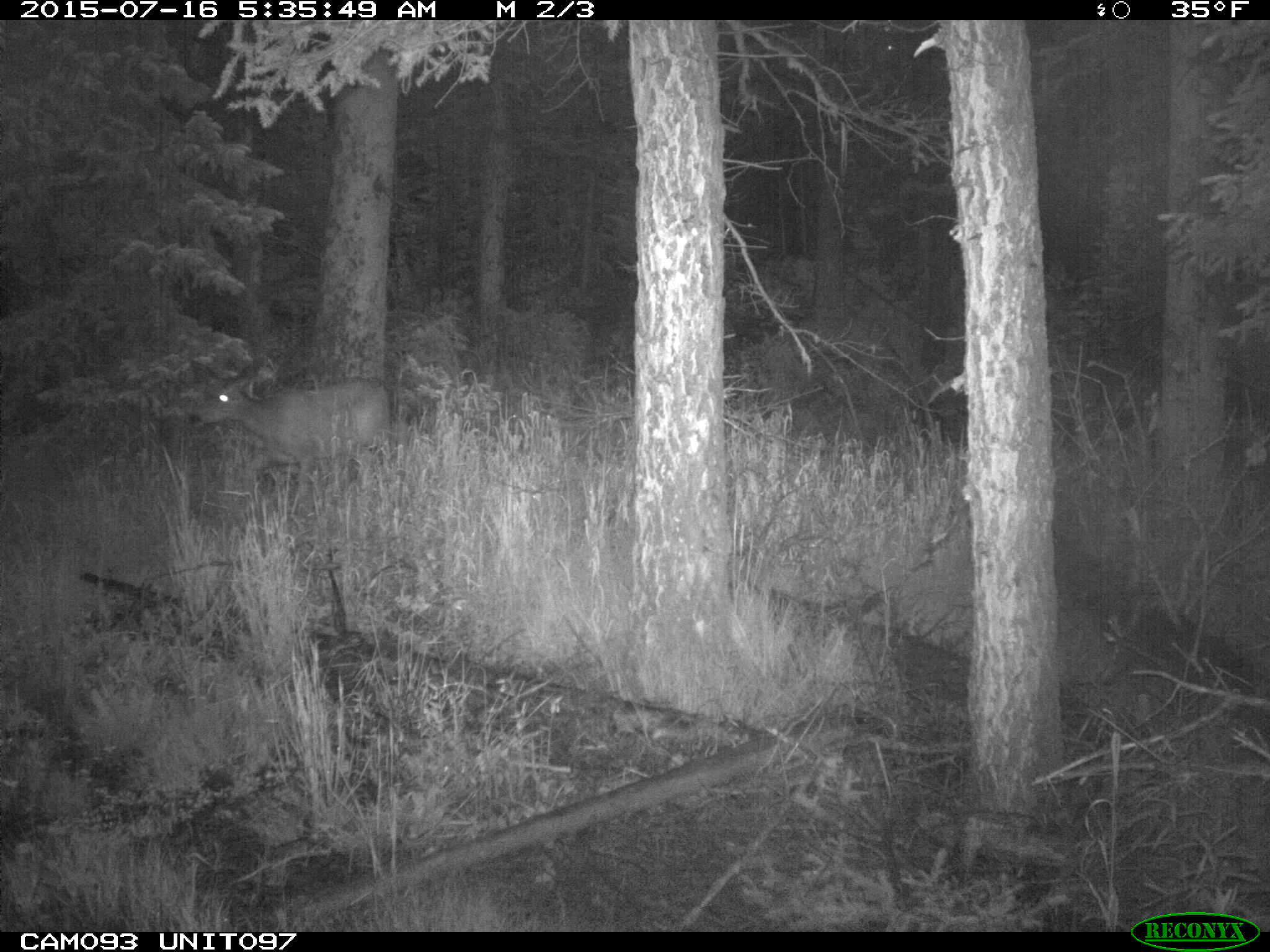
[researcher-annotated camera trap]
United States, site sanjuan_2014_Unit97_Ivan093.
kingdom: Animalia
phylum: Chordata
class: Mammalia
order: Artiodactyla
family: Cervidae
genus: Odocoileus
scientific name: Odocoileus hemionus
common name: mule deer